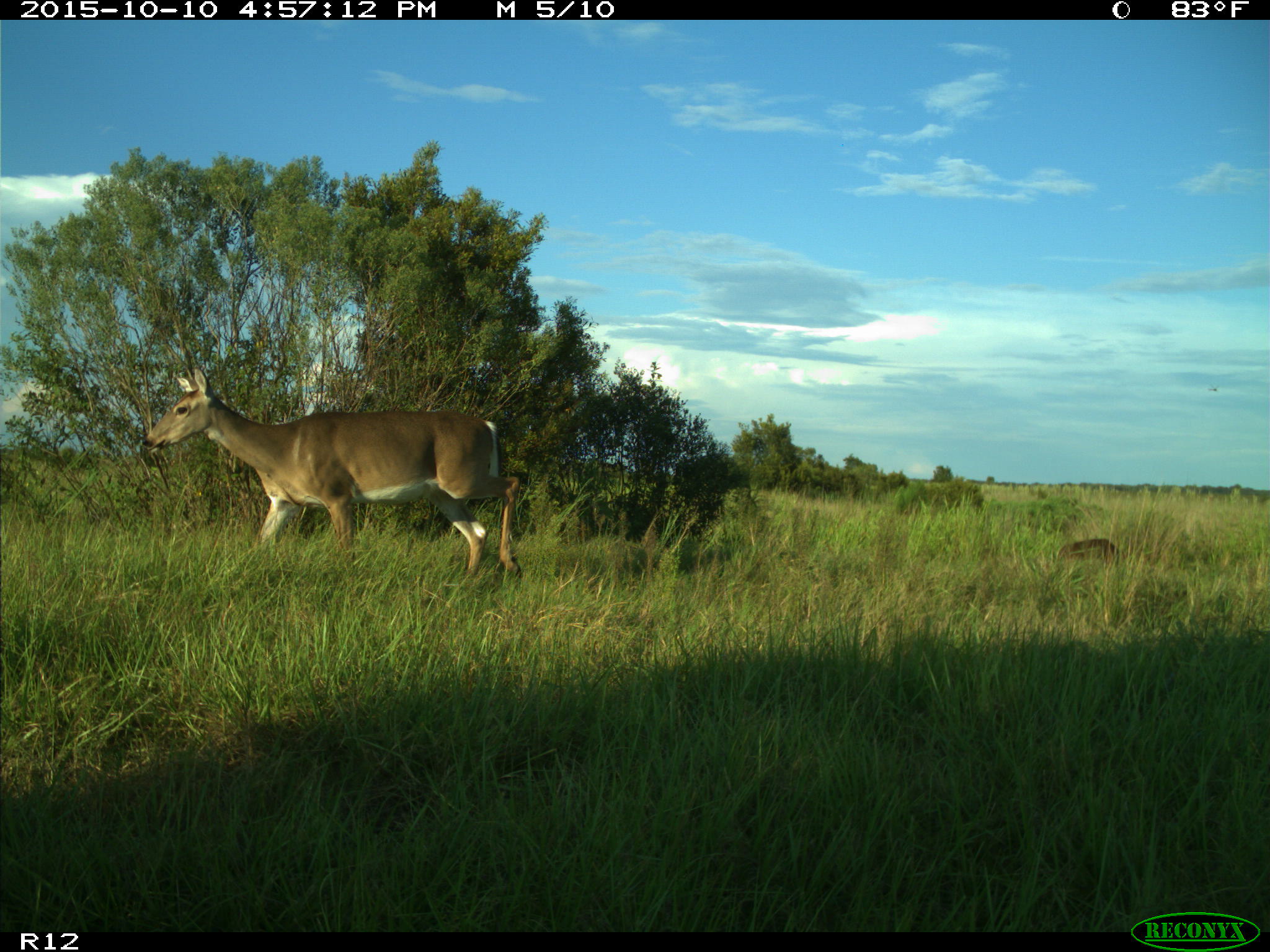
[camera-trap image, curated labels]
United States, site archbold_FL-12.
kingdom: Animalia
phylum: Chordata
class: Mammalia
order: Artiodactyla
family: Cervidae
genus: Odocoileus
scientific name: Odocoileus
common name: deer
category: unidentified deer